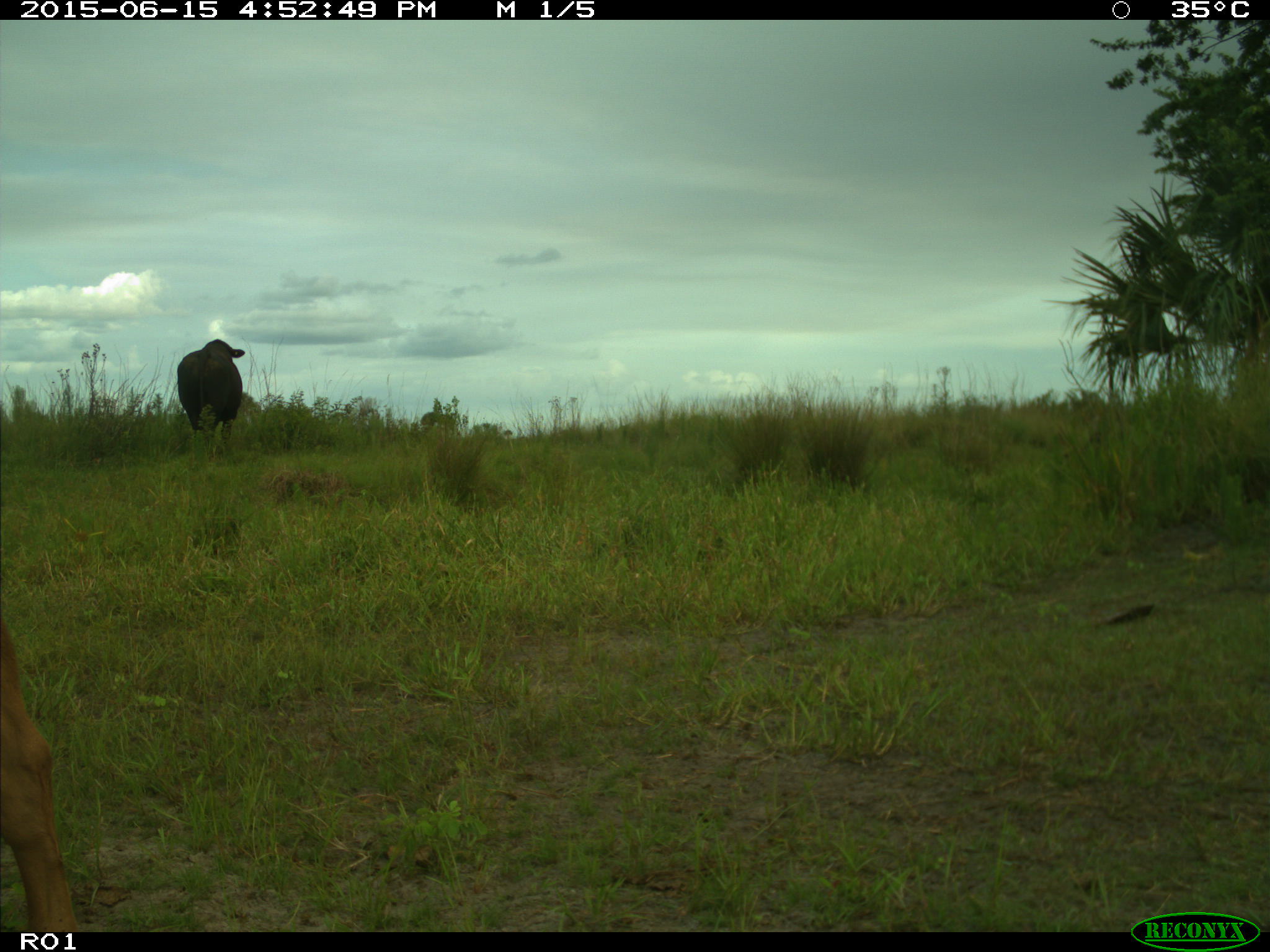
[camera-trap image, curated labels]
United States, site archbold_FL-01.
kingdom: Animalia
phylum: Chordata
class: Mammalia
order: Artiodactyla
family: Bovidae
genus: Bos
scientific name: Bos taurus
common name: domestic cow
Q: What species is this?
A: Bos taurus (domestic cow).